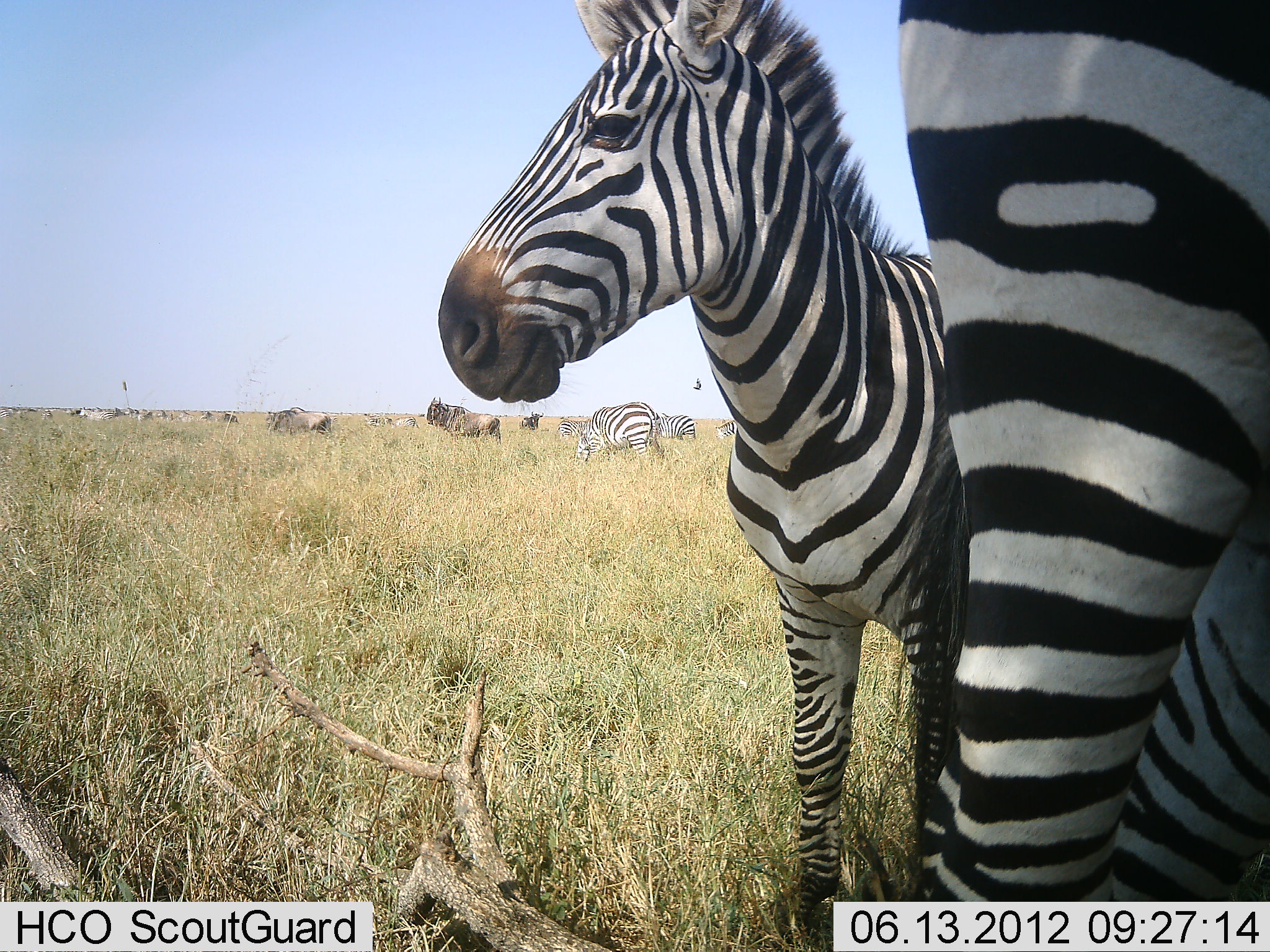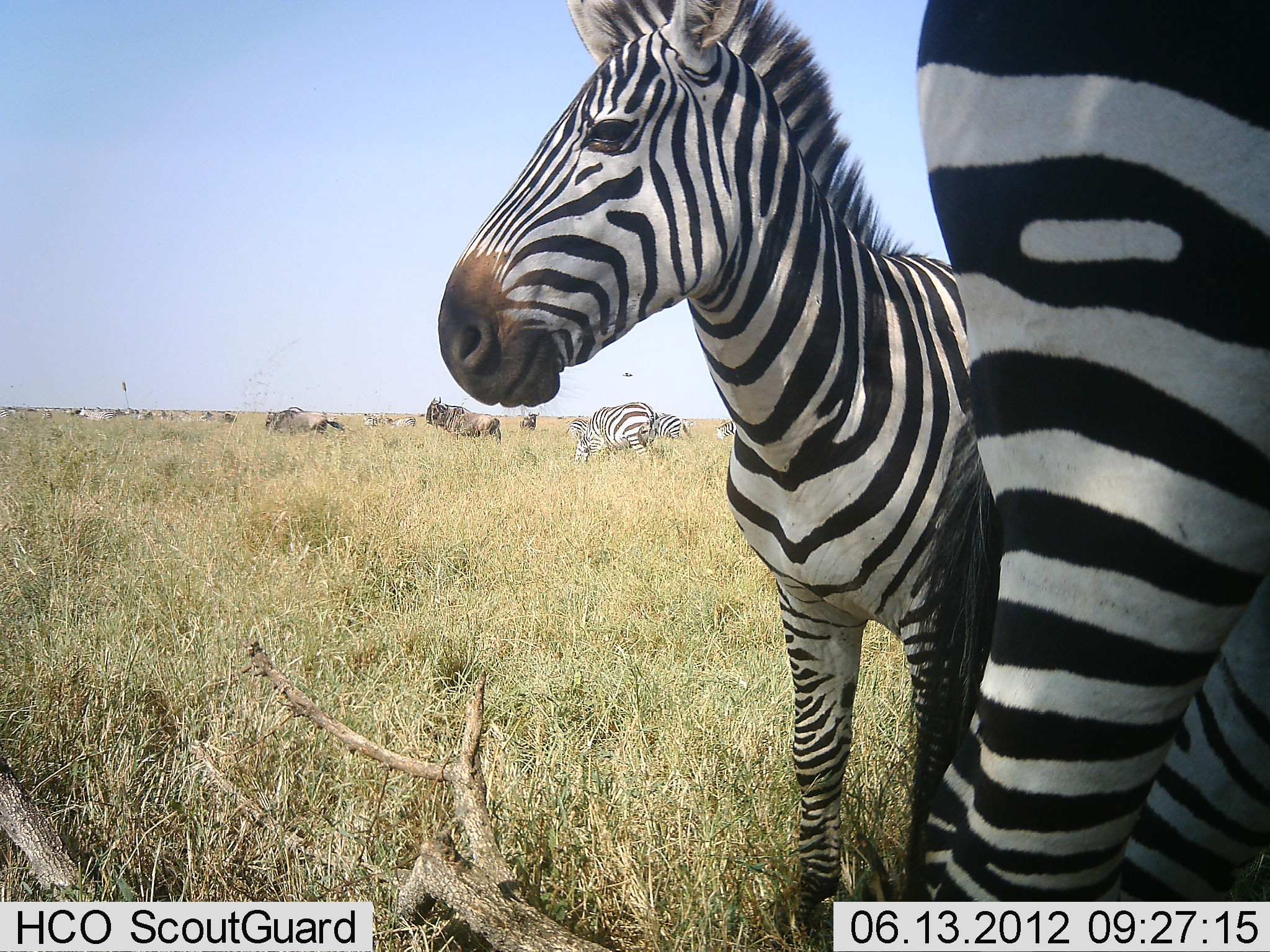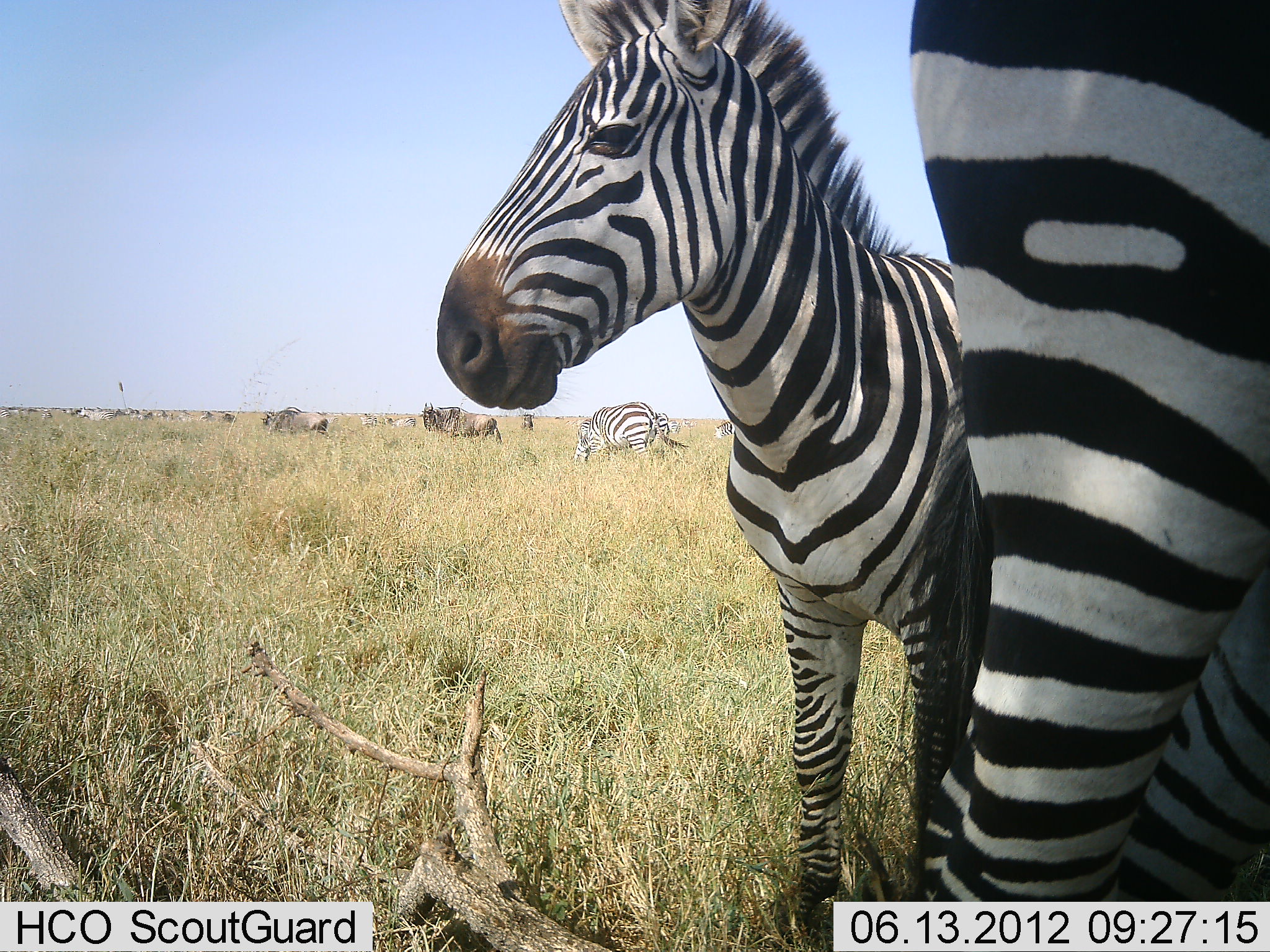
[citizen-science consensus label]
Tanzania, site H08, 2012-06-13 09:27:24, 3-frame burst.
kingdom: Animalia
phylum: Chordata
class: Mammalia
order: Artiodactyla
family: Bovidae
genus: Connochaetes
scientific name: Connochaetes taurinus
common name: blue wildebeest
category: wildebeest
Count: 5.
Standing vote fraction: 60%.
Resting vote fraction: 10%.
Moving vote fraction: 10%.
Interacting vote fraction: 0%.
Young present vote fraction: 0%.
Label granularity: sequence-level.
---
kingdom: Animalia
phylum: Chordata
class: Mammalia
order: Perissodactyla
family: Equidae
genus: Equus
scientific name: Equus quagga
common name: plains zebra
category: zebra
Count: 5.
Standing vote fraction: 100%.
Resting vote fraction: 0%.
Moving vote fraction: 9%.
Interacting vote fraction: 0%.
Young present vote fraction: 0%.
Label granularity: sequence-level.